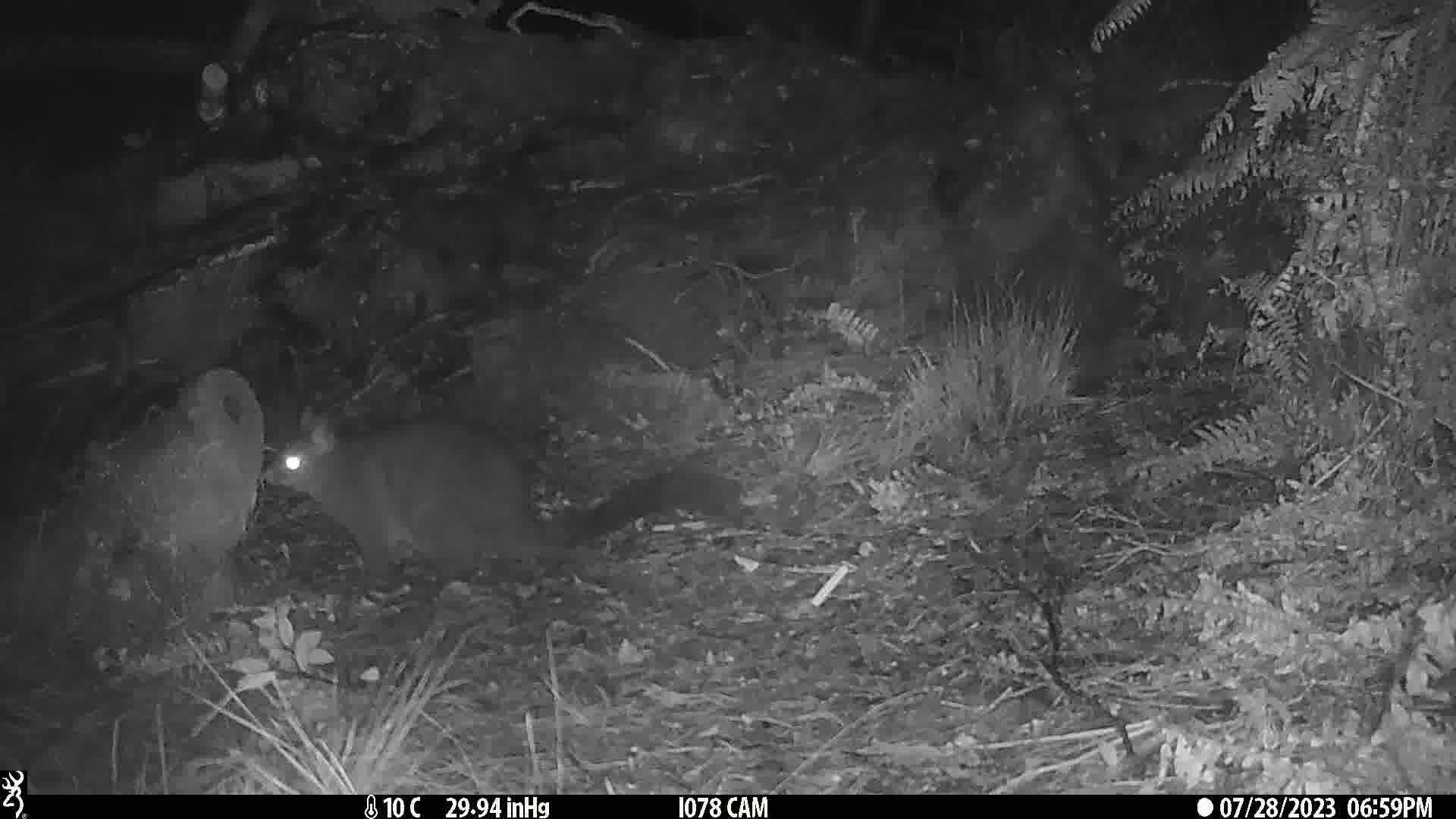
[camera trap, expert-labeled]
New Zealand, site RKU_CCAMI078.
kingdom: Animalia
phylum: Chordata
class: Mammalia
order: Diprotodontia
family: Phalangeridae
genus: Trichosurus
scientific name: Trichosurus vulpecula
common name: common brushtail possum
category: possum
Possum (common brushtail possum) (Trichosurus vulpecula).